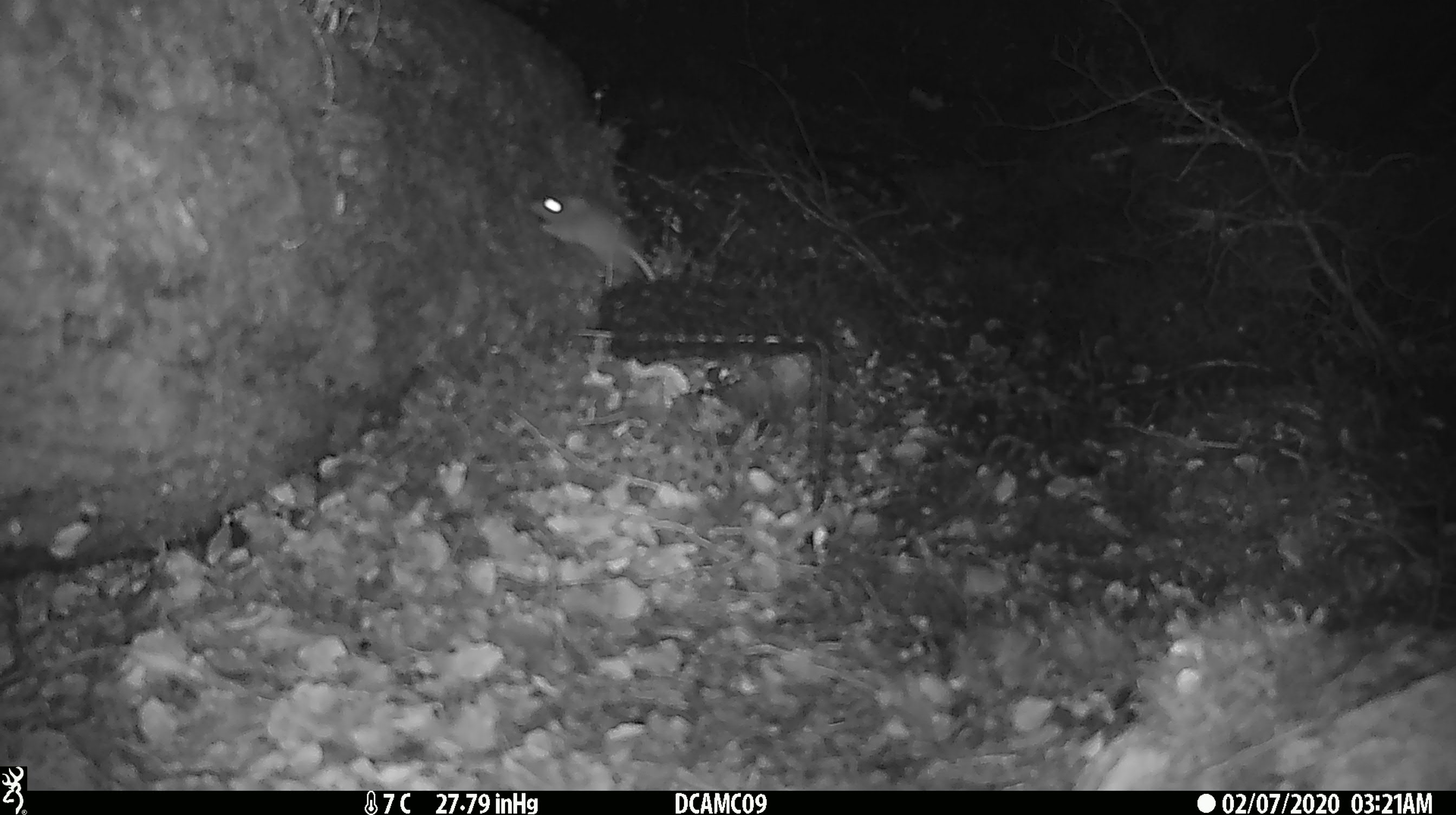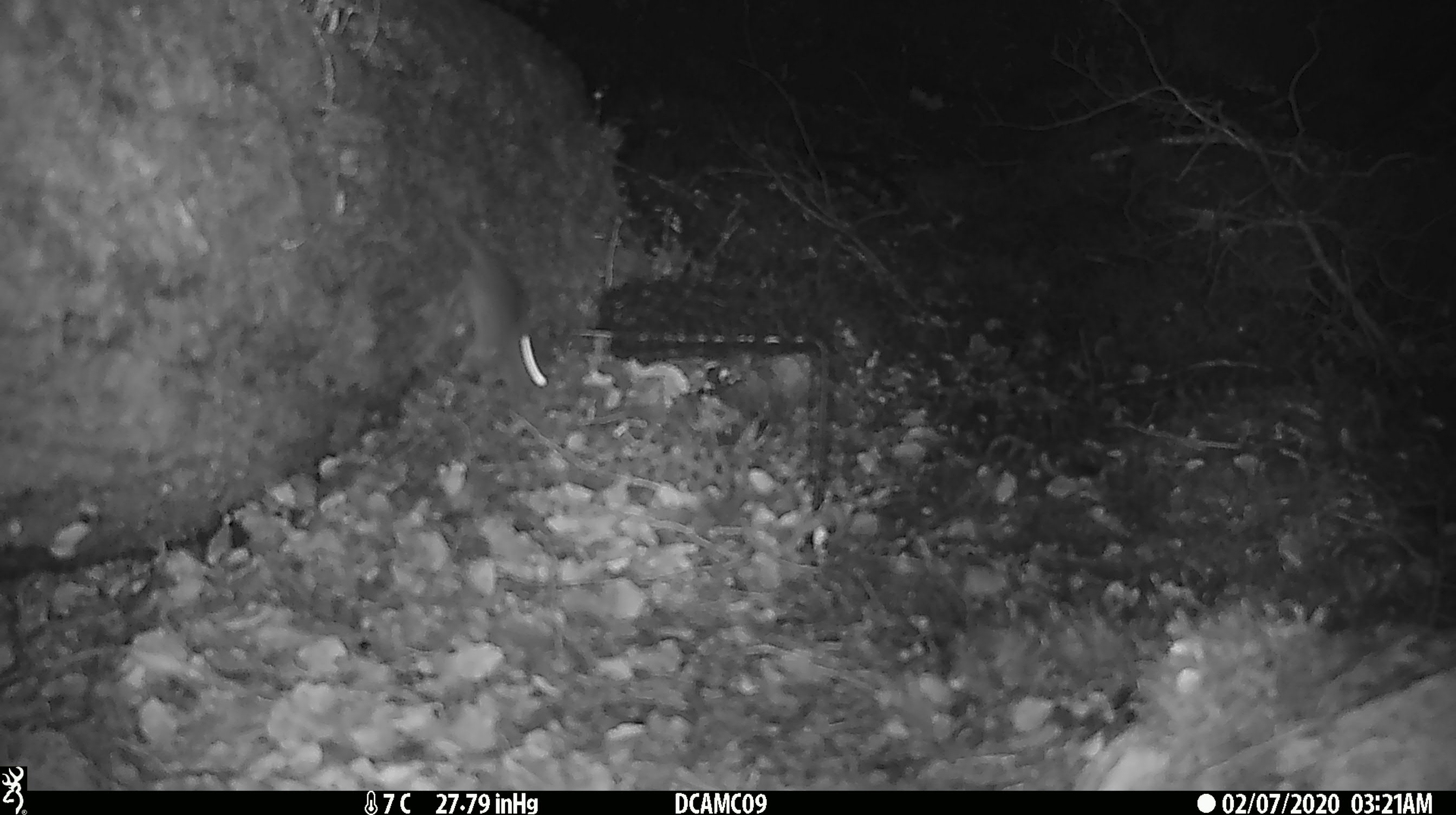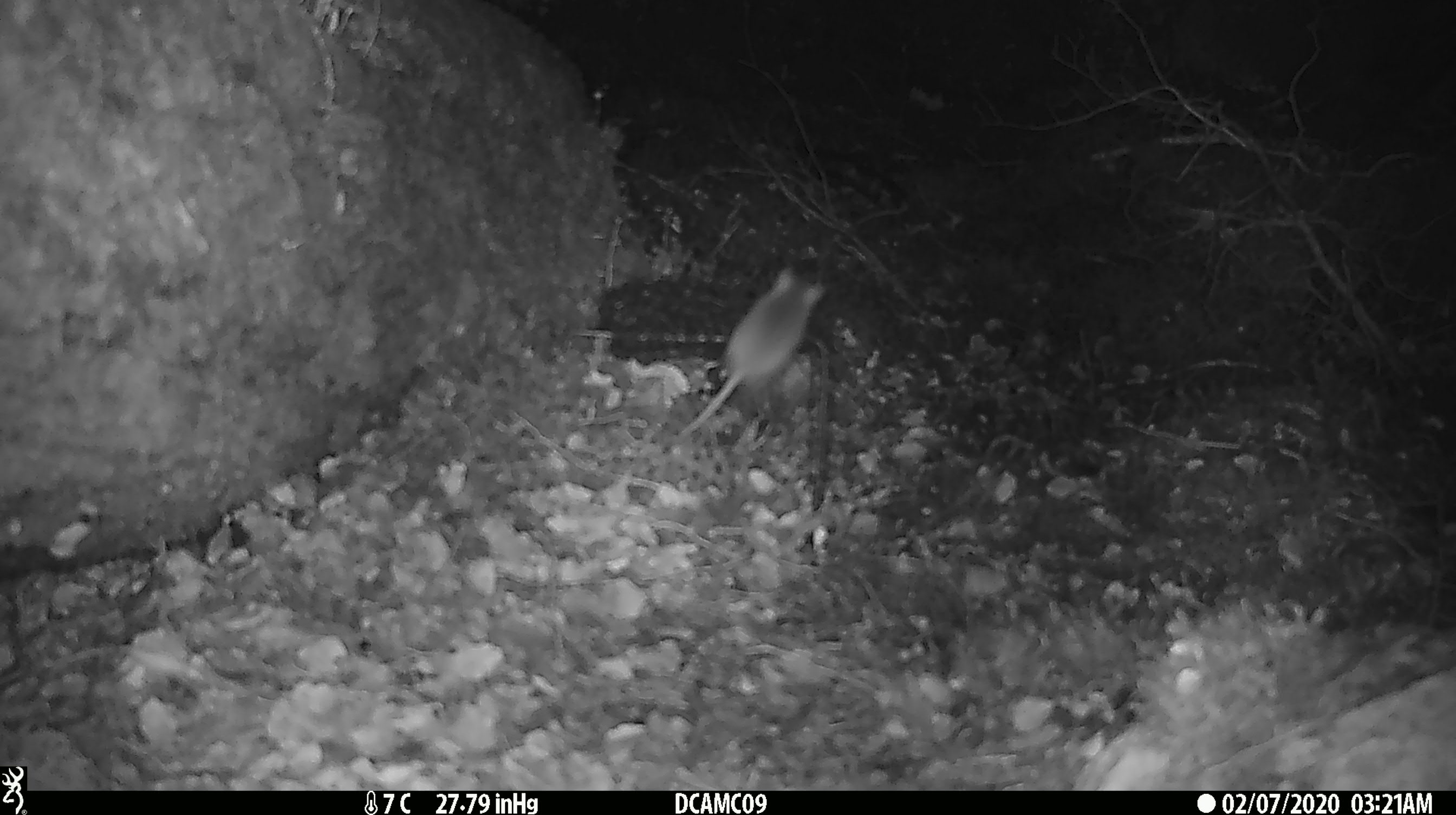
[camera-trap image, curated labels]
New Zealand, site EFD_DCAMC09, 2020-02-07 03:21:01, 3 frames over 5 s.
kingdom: Animalia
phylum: Chordata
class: Mammalia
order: Rodentia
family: Muridae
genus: Mus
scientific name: Mus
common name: mouse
Mouse (Mus).